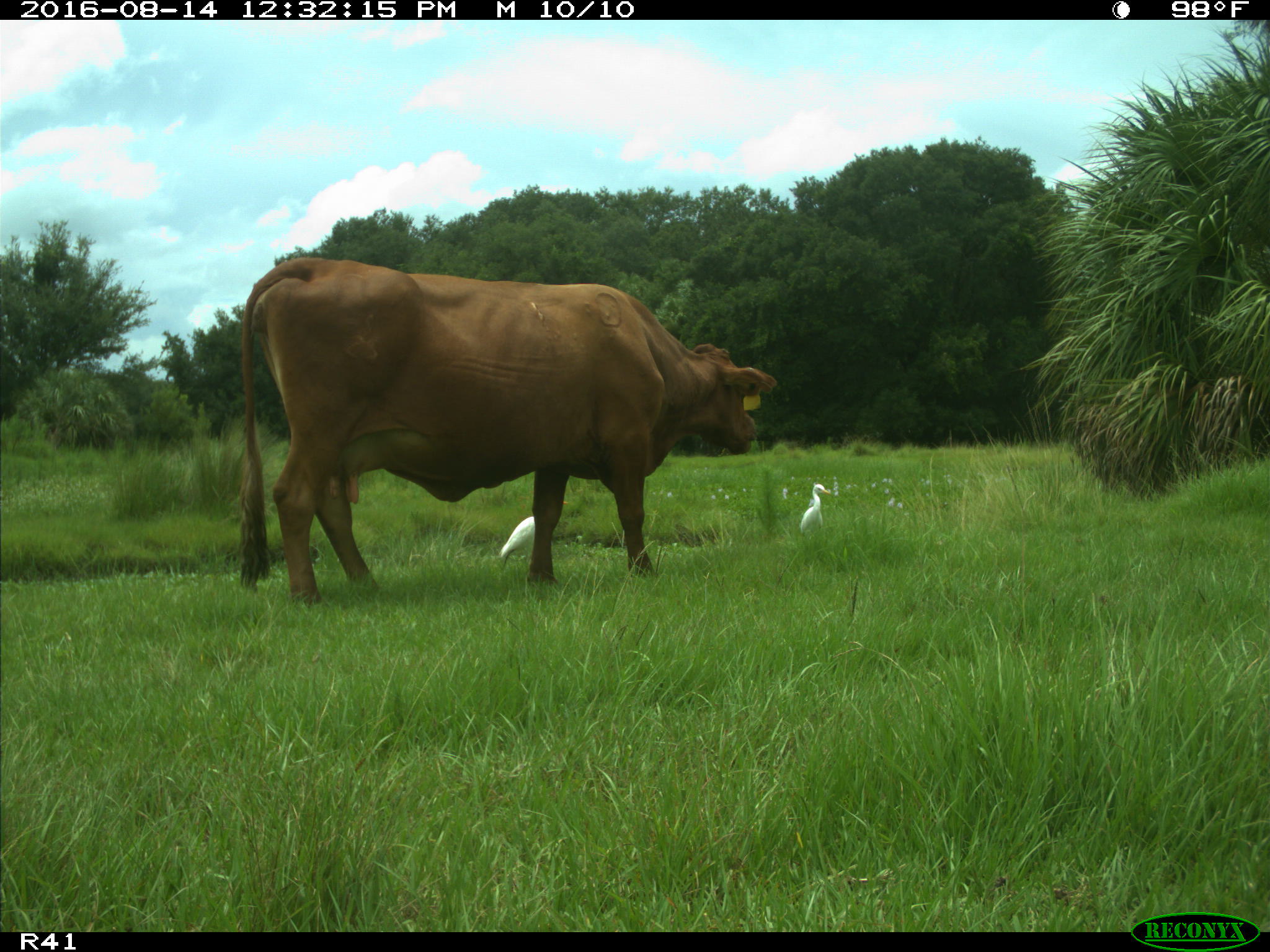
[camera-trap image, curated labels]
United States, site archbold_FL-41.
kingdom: Animalia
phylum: Chordata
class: Mammalia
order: Artiodactyla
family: Bovidae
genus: Bos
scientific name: Bos taurus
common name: domestic cow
Bos taurus (domestic cow).